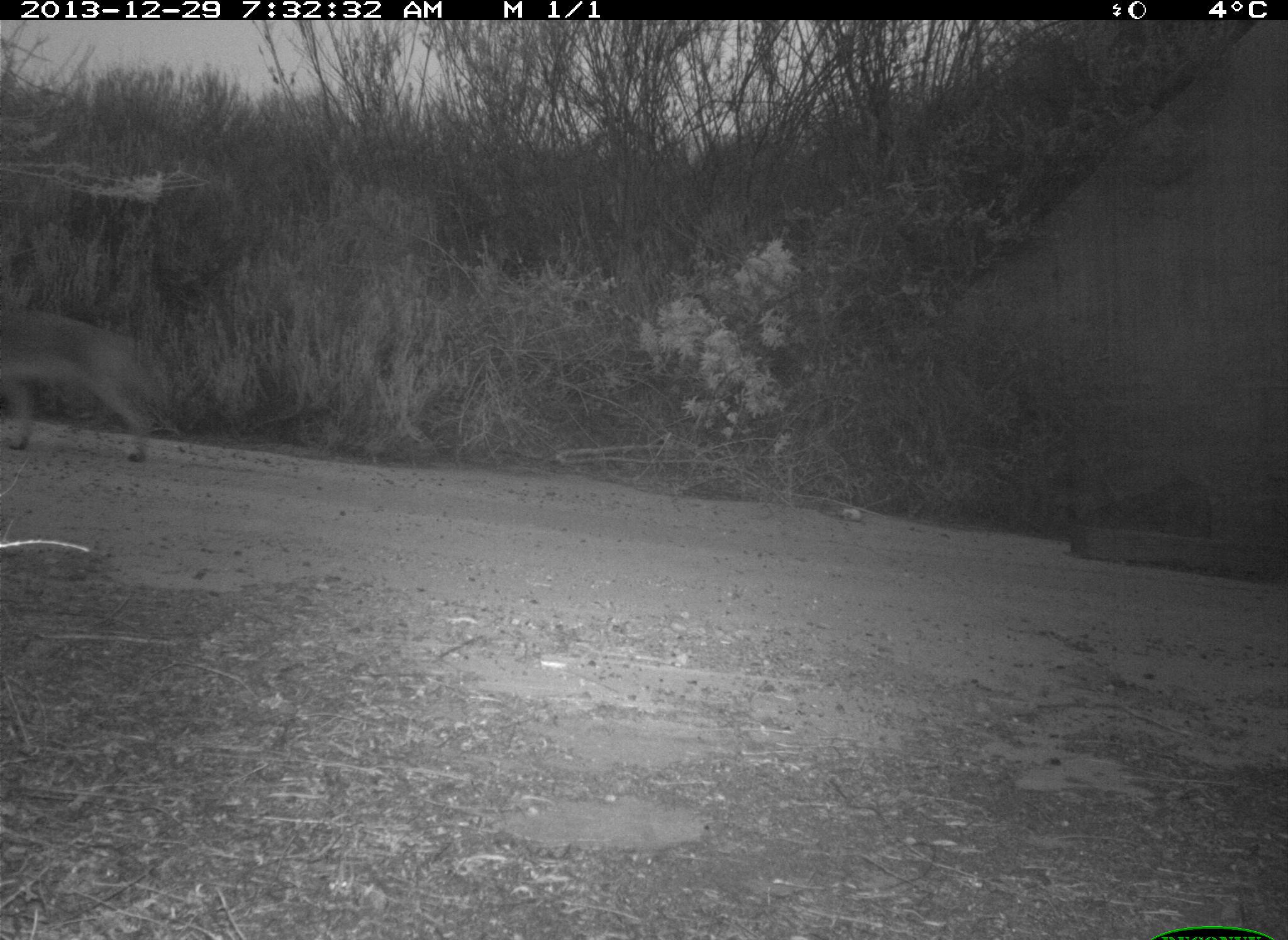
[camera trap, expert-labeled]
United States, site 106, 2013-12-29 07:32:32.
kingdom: Animalia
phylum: Chordata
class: Mammalia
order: Carnivora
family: Canidae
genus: Canis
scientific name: Canis latrans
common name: coyote